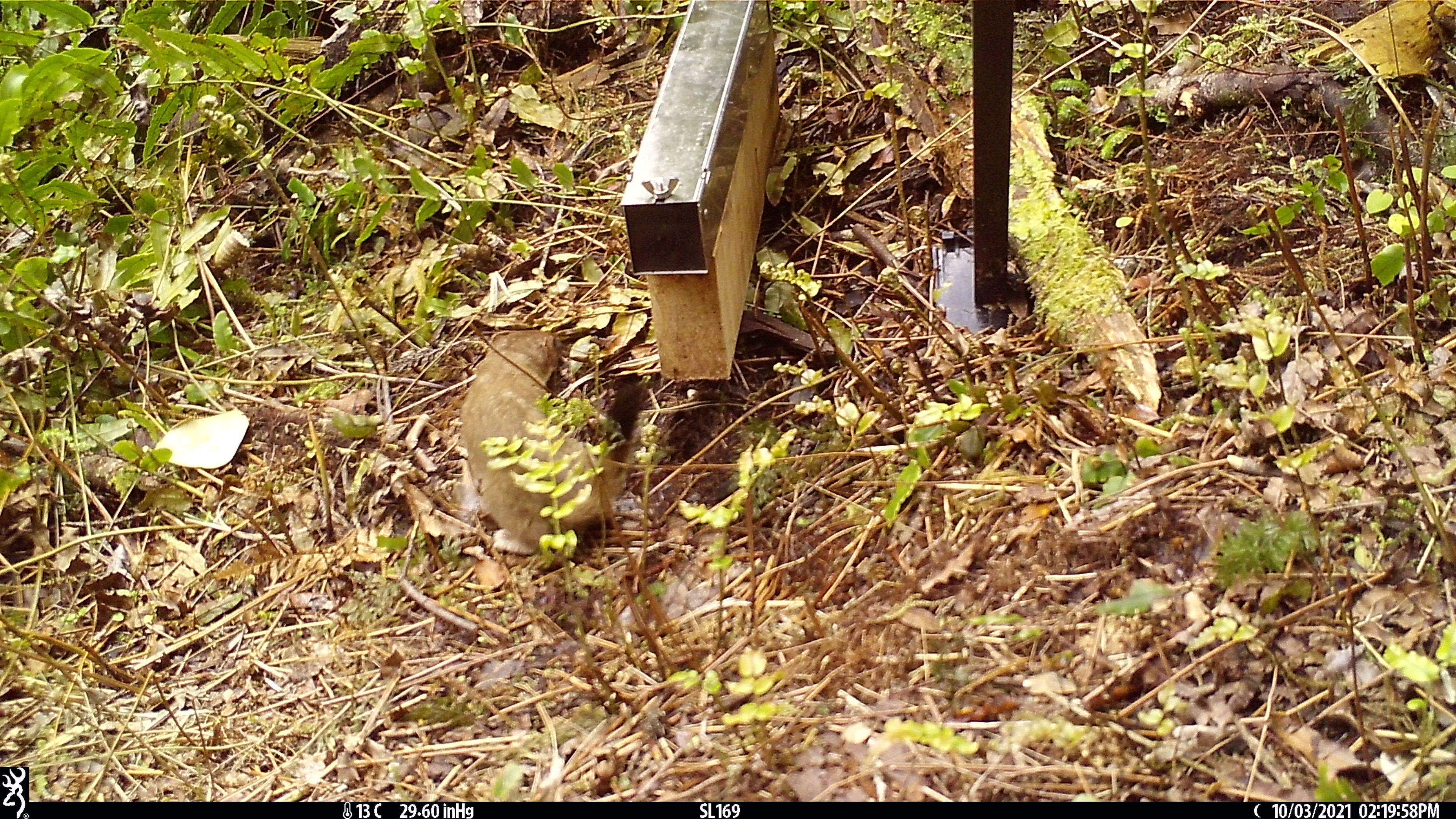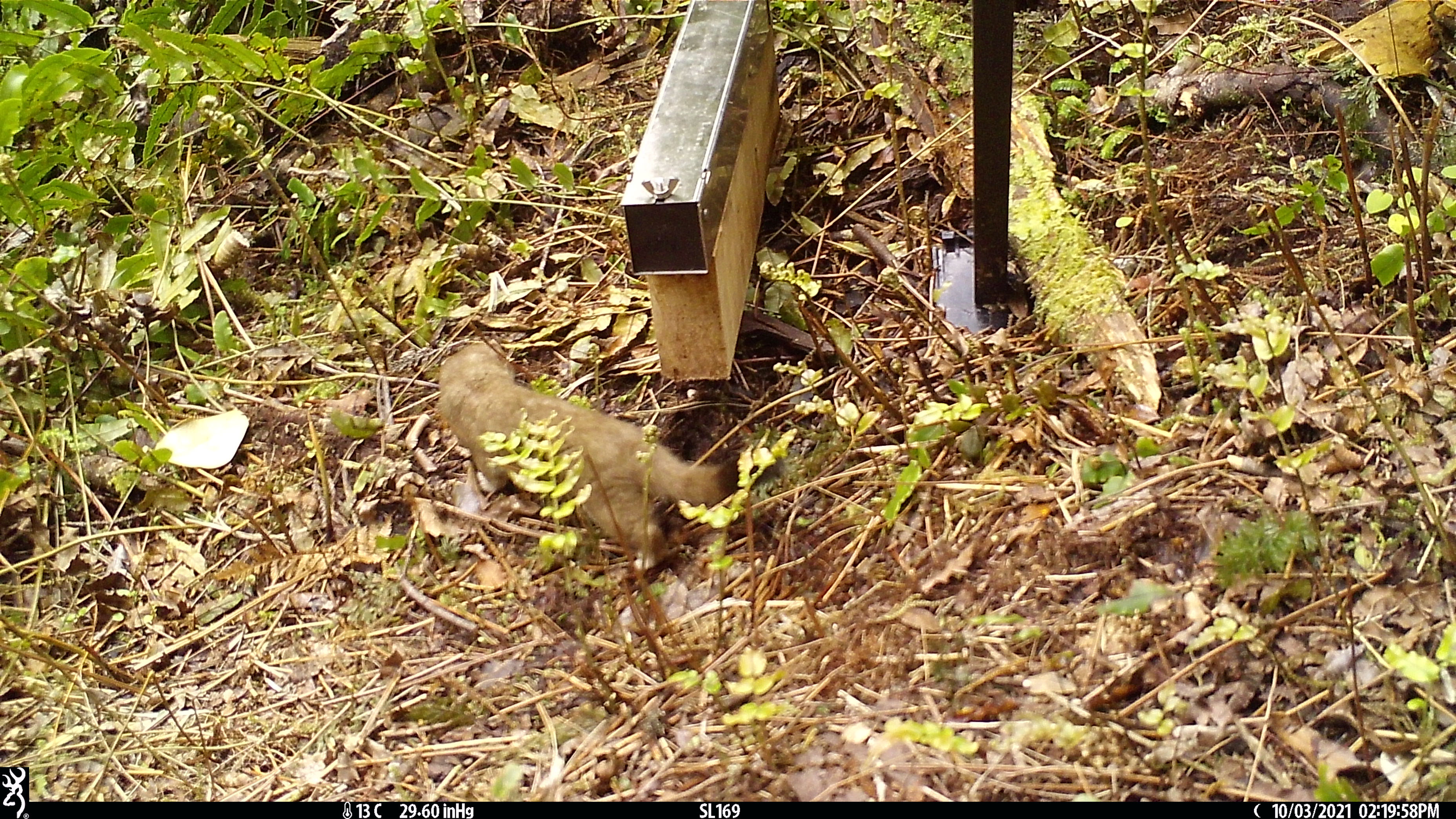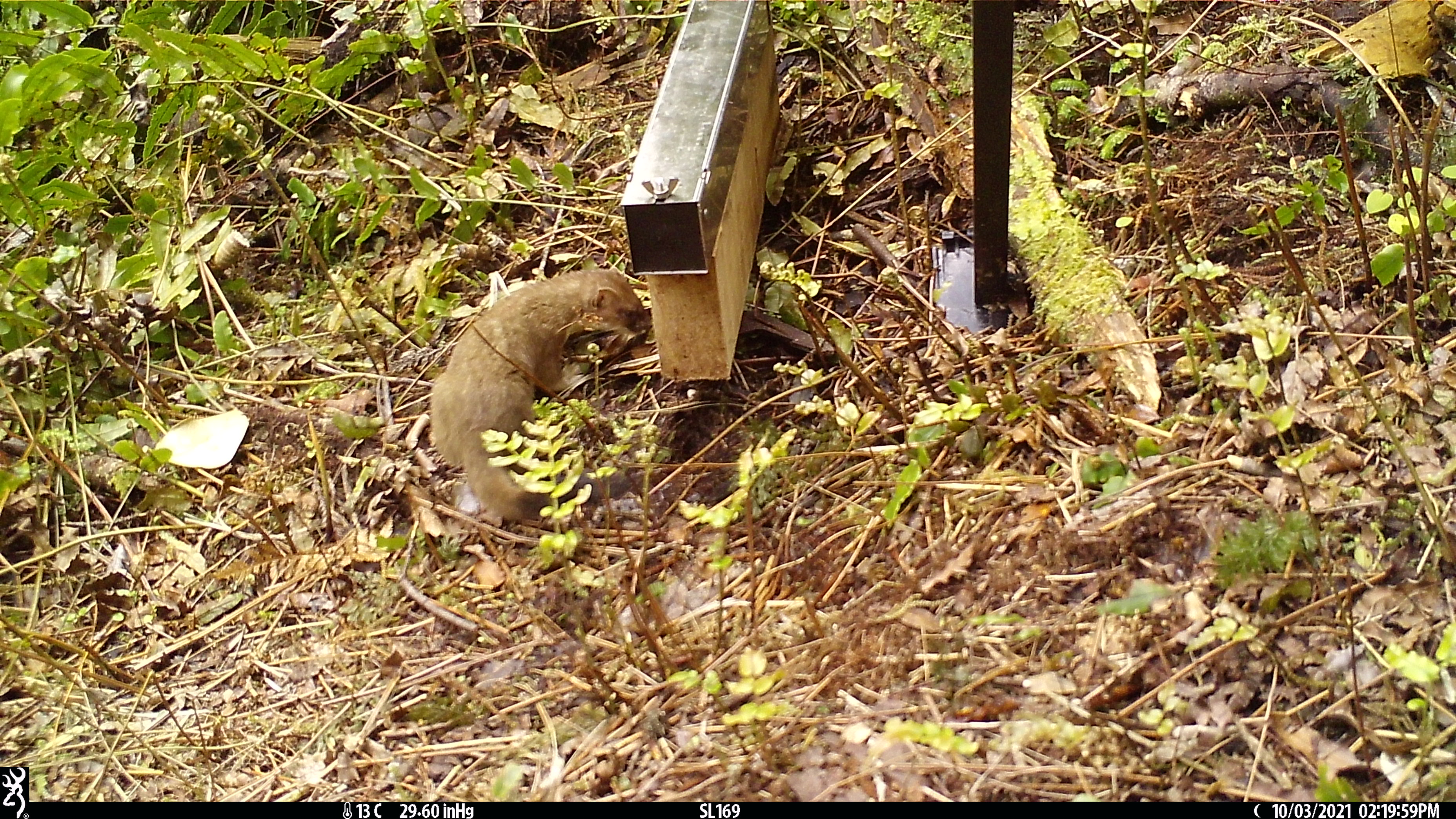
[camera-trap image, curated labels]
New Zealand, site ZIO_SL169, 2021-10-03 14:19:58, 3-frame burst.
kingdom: Animalia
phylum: Chordata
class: Mammalia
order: Carnivora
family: Mustelidae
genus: Mustela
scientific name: Mustela erminea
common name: stoat